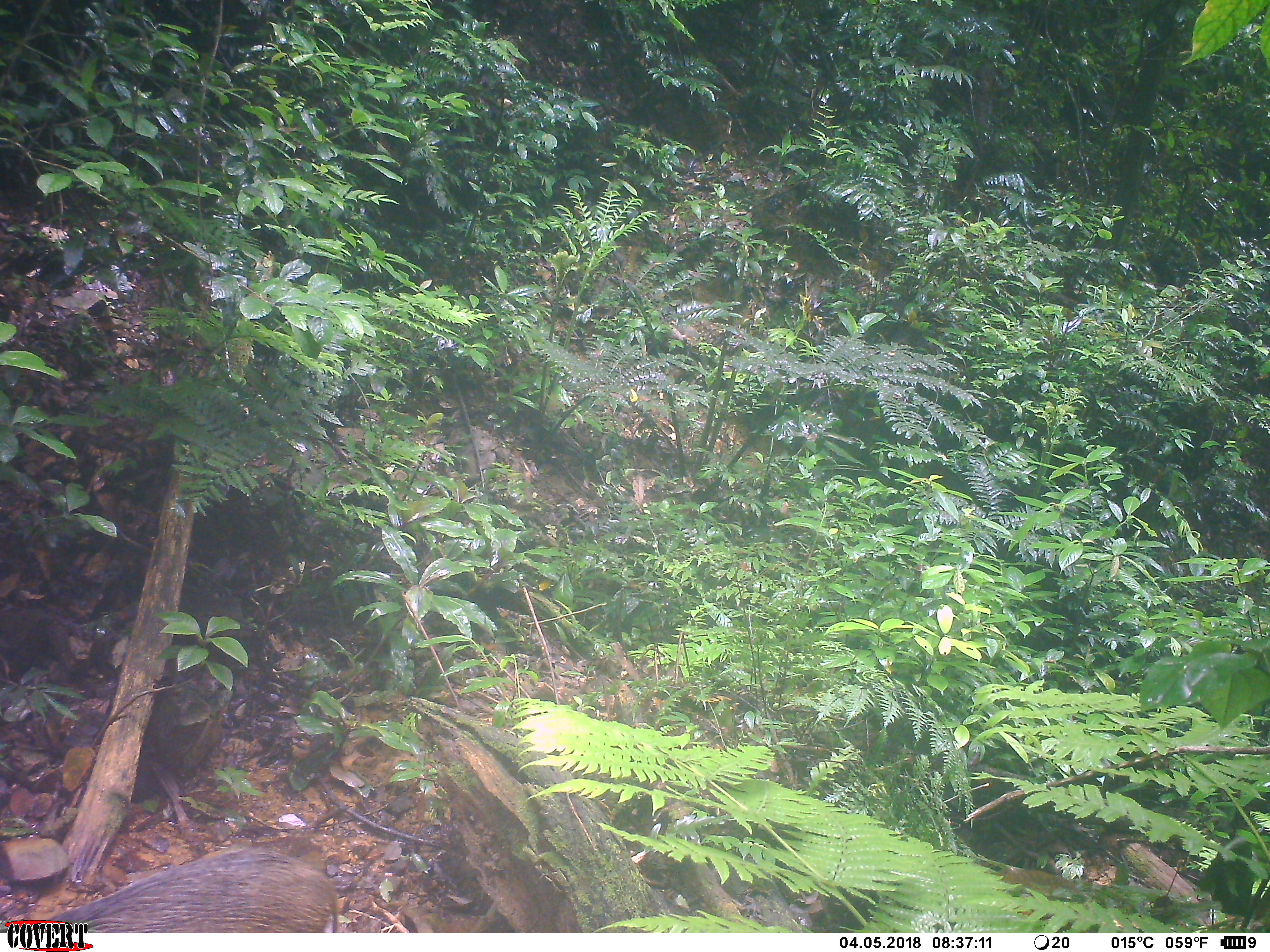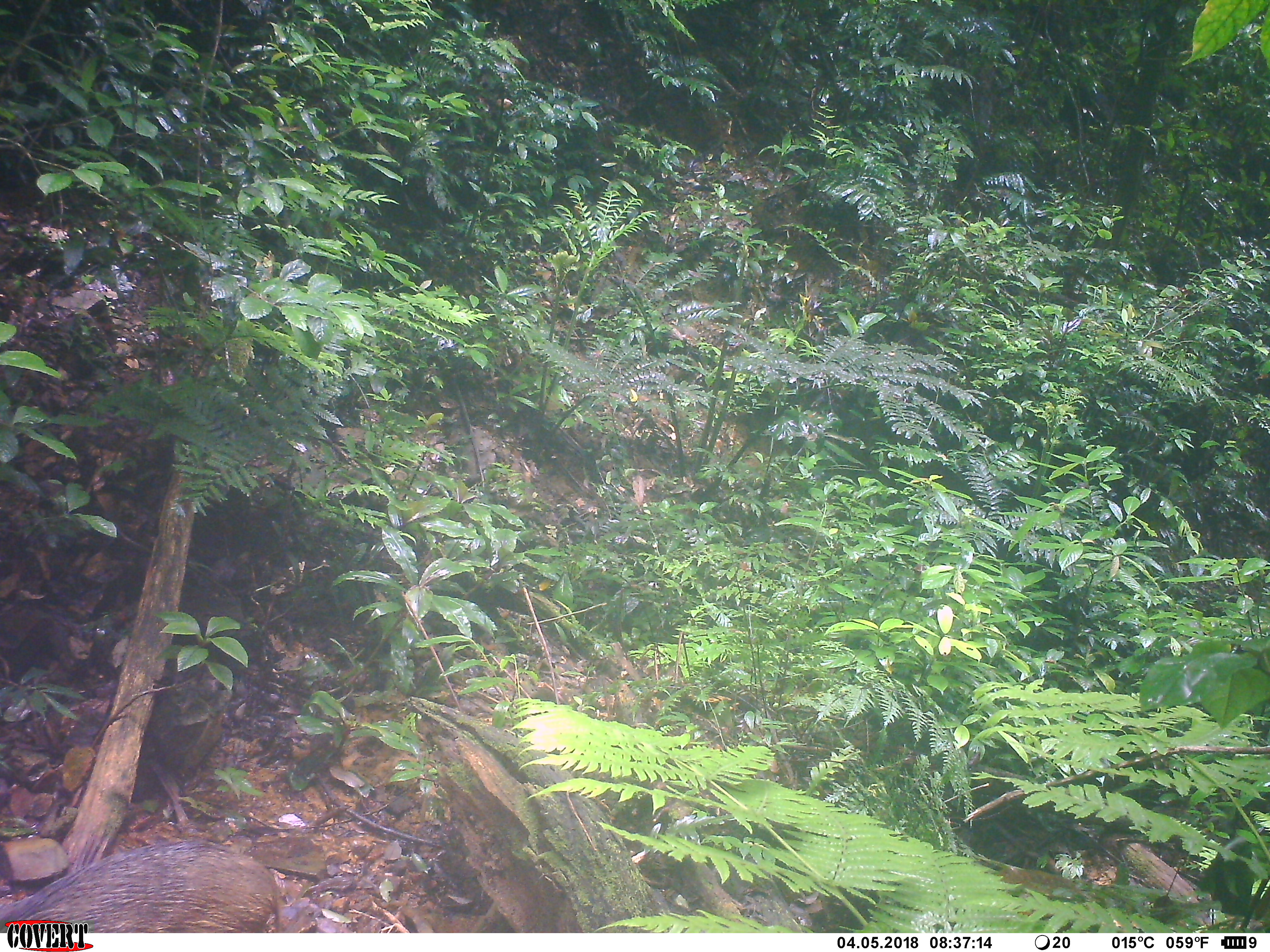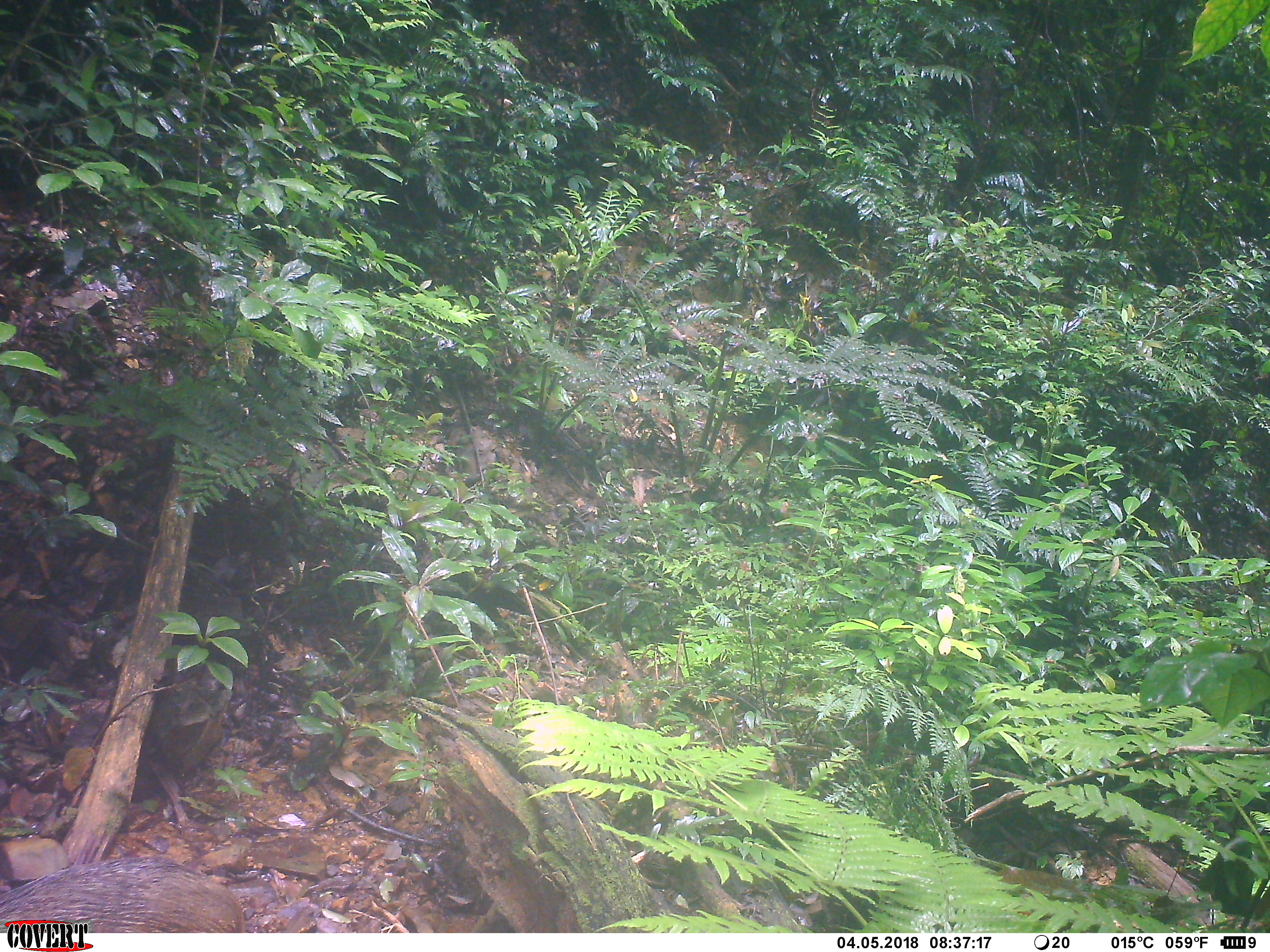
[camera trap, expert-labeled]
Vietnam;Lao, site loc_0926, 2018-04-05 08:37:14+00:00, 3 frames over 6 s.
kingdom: Animalia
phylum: Chordata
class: Mammalia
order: Artiodactyla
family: Suidae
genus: Sus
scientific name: Sus scrofa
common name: eurasian wild pig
Eurasian wild pig (Sus scrofa). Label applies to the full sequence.